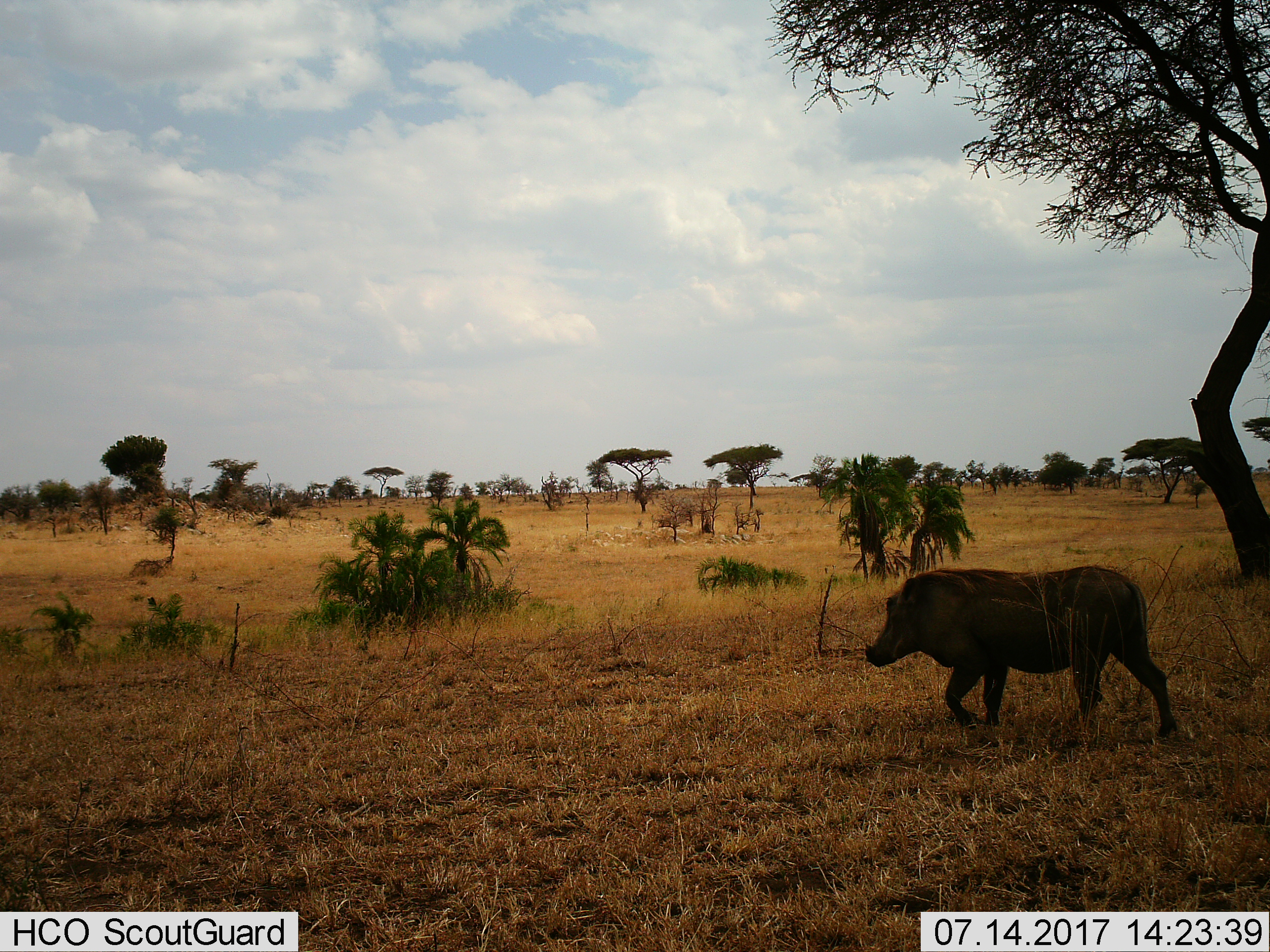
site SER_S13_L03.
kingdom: Animalia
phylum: Chordata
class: Mammalia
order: Artiodactyla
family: Suidae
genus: Phacochoerus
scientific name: Phacochoerus africanus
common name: warthog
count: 1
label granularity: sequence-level